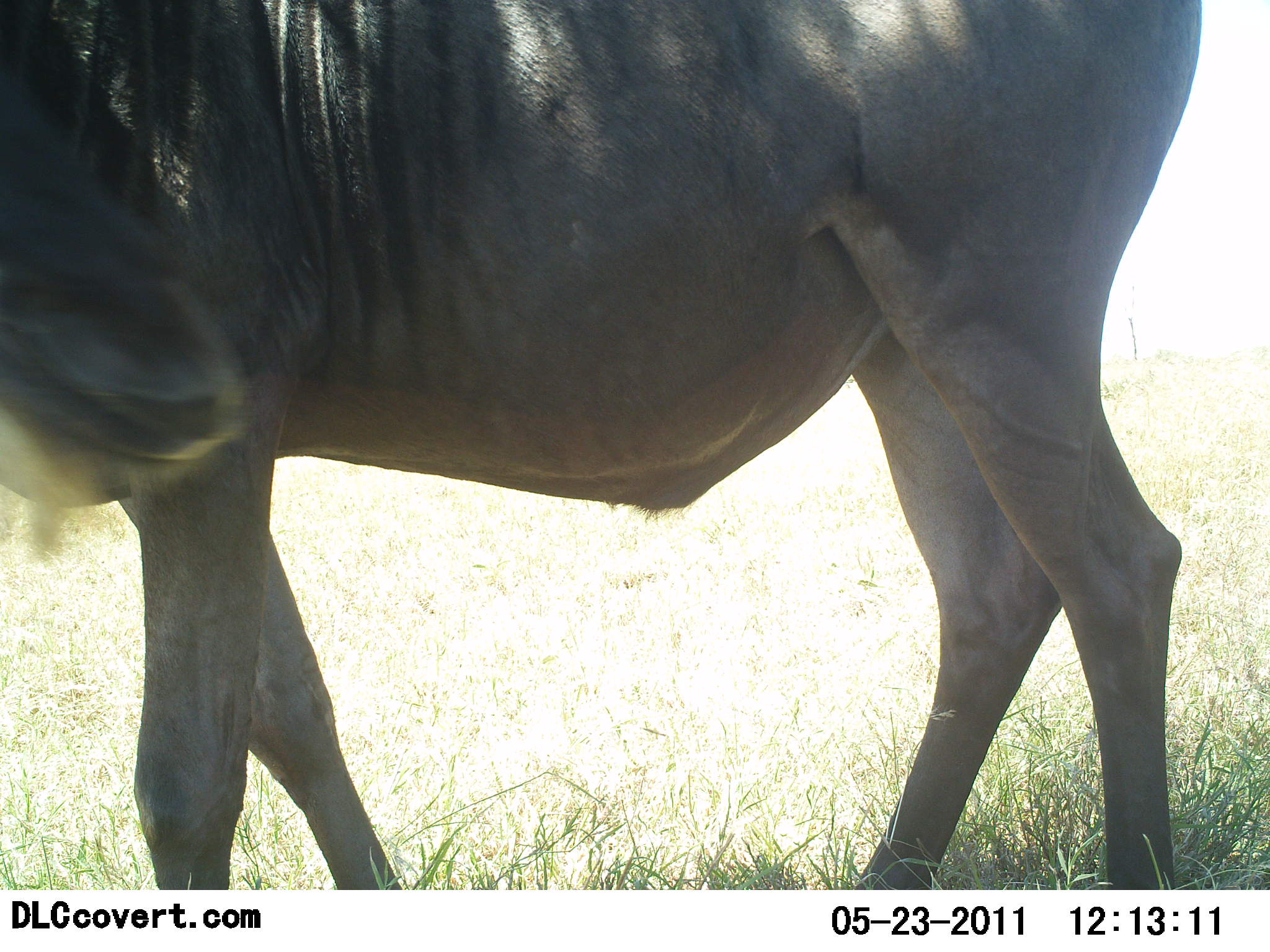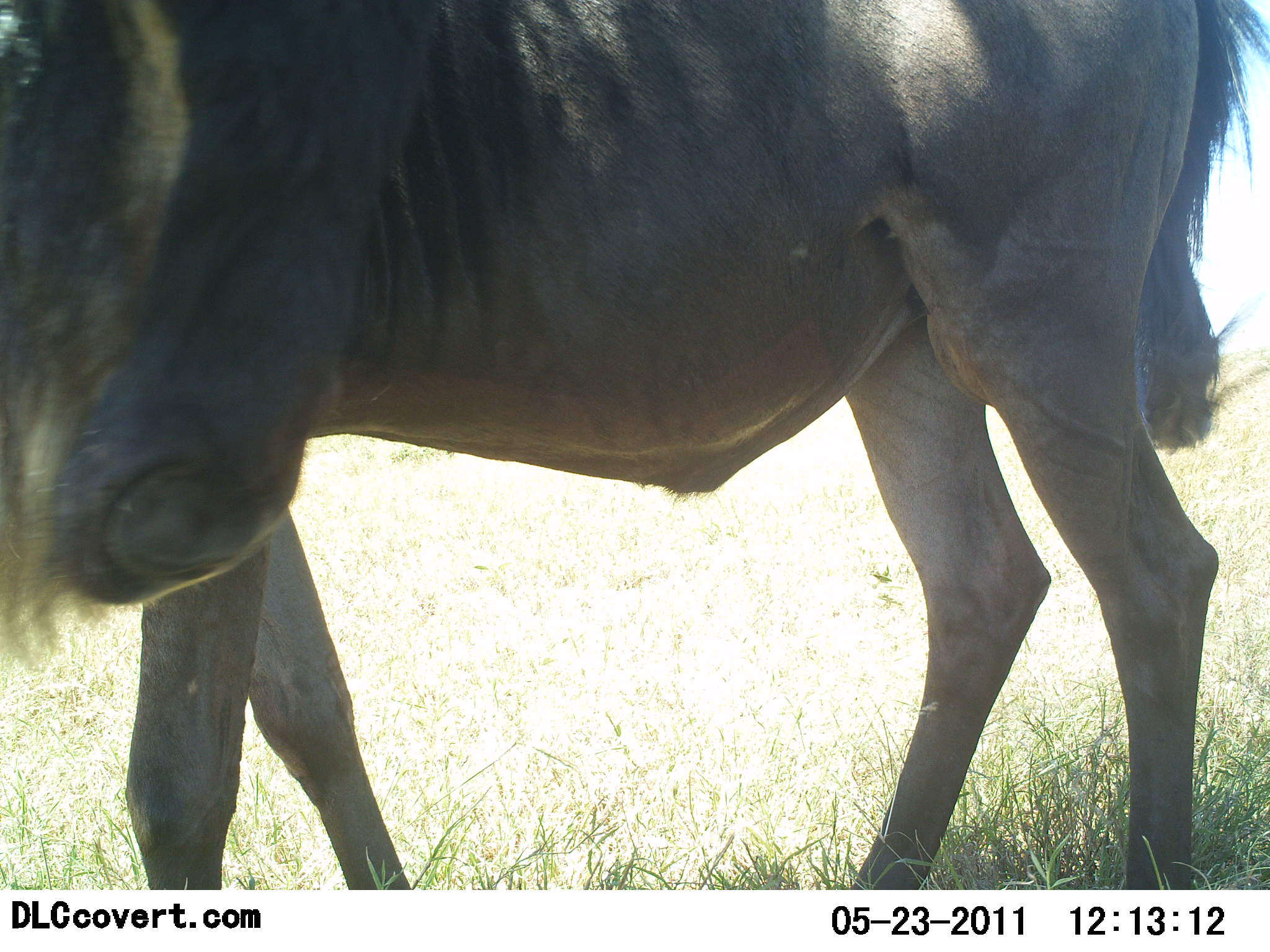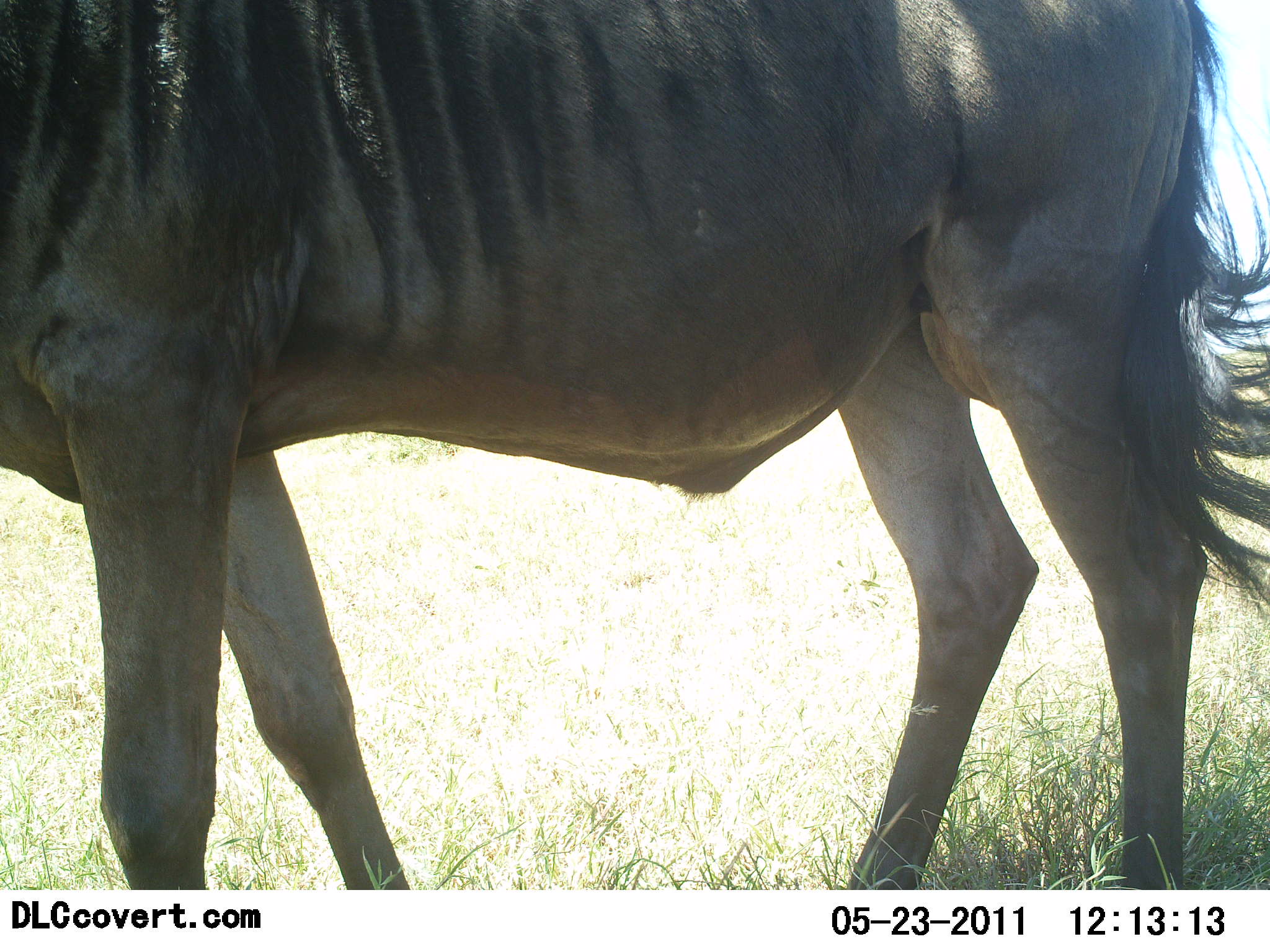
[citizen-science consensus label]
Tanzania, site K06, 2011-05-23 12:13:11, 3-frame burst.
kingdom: Animalia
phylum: Chordata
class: Mammalia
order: Artiodactyla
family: Bovidae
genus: Connochaetes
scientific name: Connochaetes taurinus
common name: blue wildebeest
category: wildebeest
Wildebeest (blue wildebeest) (Connochaetes taurinus), count 1. Behavior (volunteer vote fractions): standing 92%, resting 0%, moving 8%, interacting 0%. Young present (vote fraction): 0%. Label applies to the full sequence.